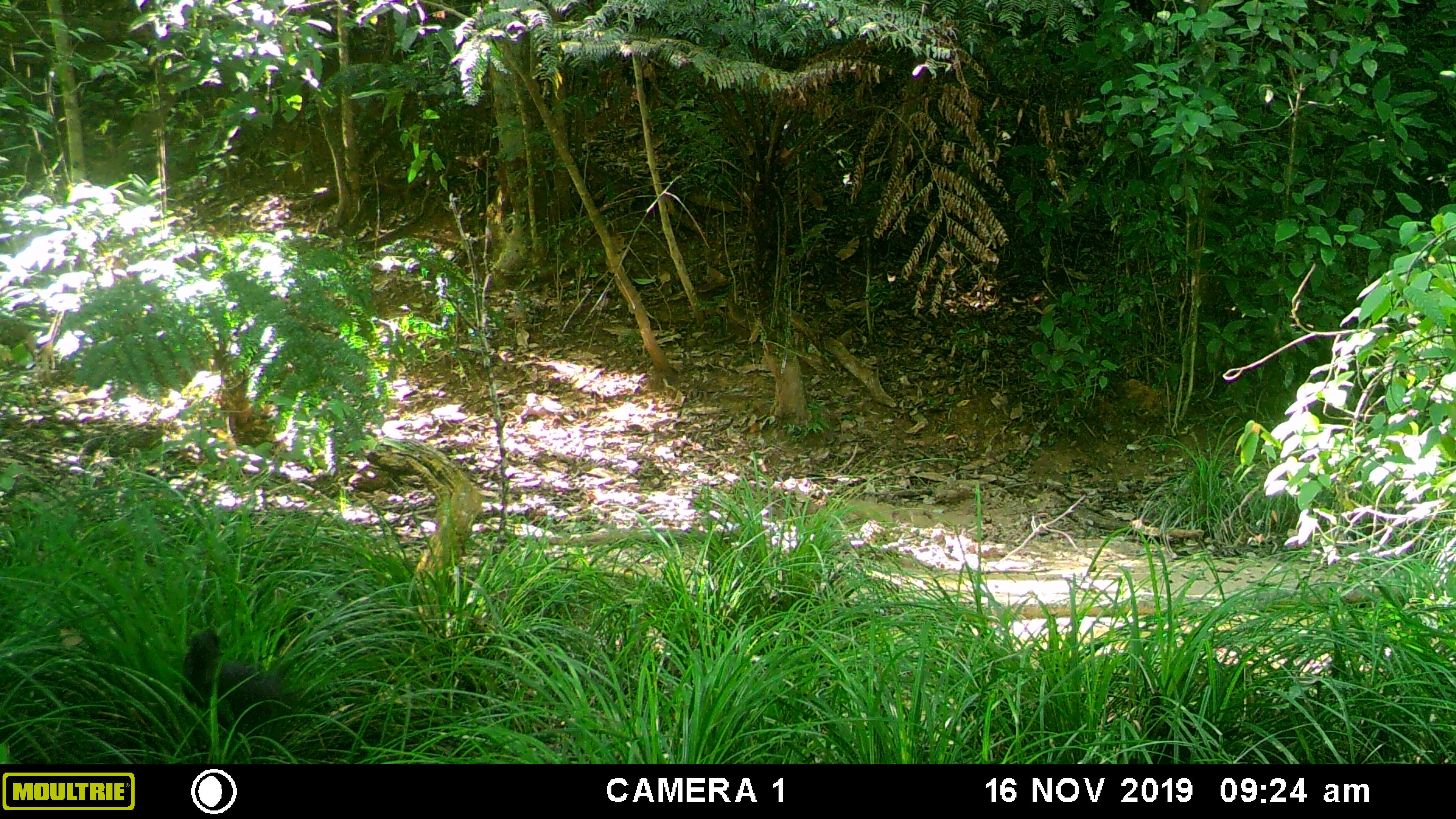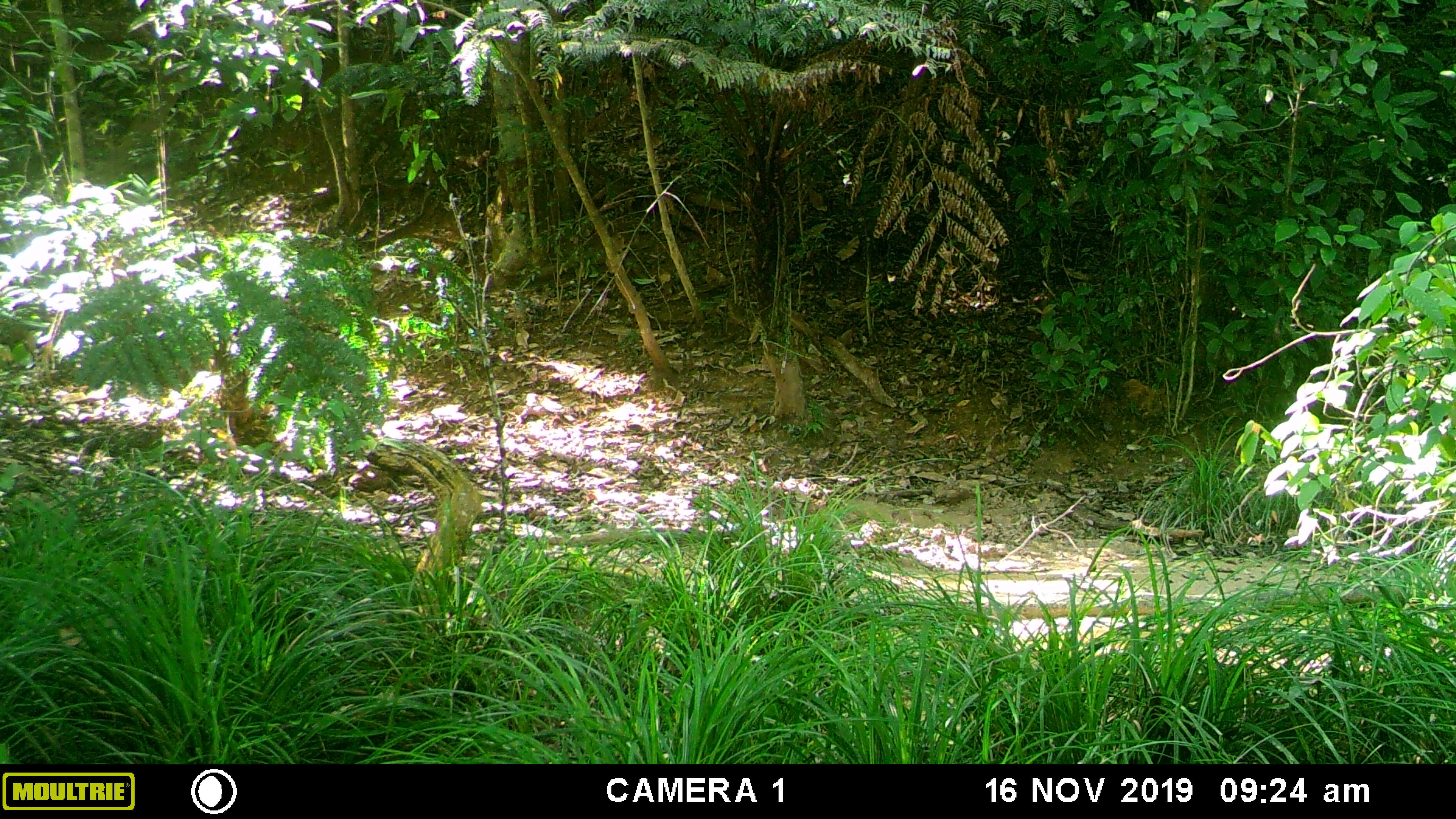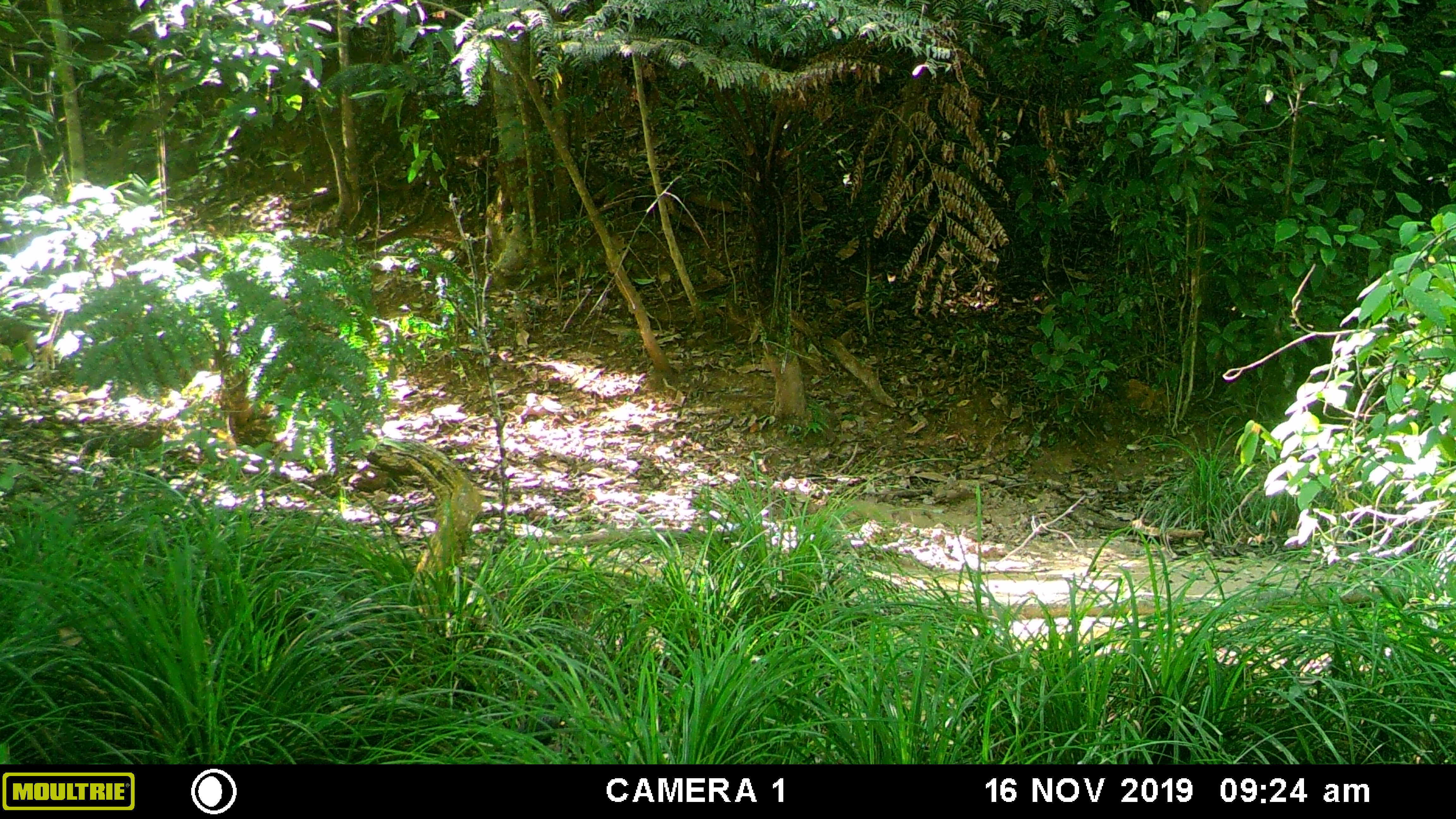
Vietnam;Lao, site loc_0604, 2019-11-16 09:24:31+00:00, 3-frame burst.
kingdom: Animalia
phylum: Chordata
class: Aves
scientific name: Aves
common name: bird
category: unidentified bird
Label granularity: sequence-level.